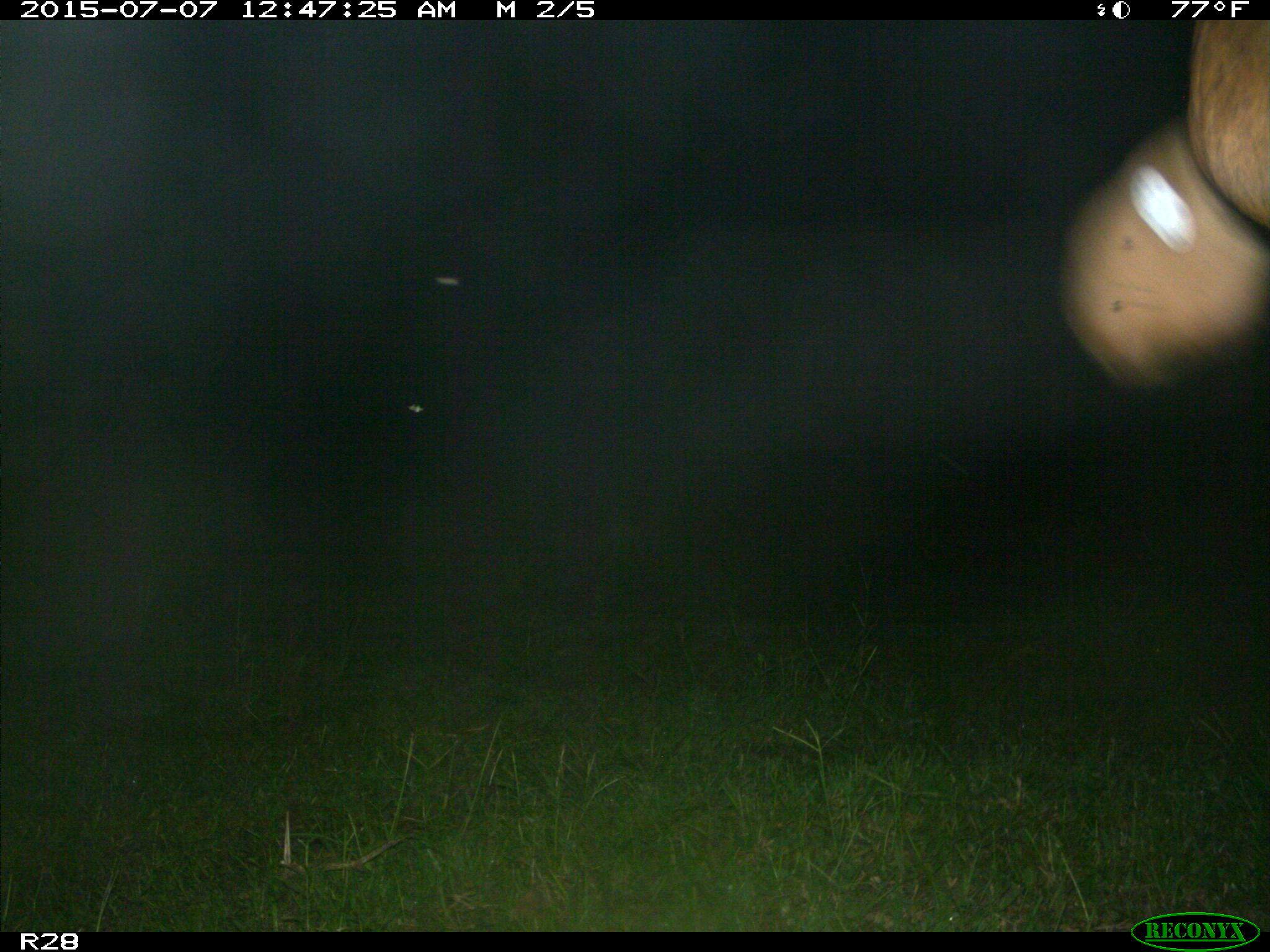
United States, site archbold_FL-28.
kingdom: Animalia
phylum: Chordata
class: Mammalia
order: Artiodactyla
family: Bovidae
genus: Bos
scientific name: Bos taurus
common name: domestic cow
Bos taurus (domestic cow).